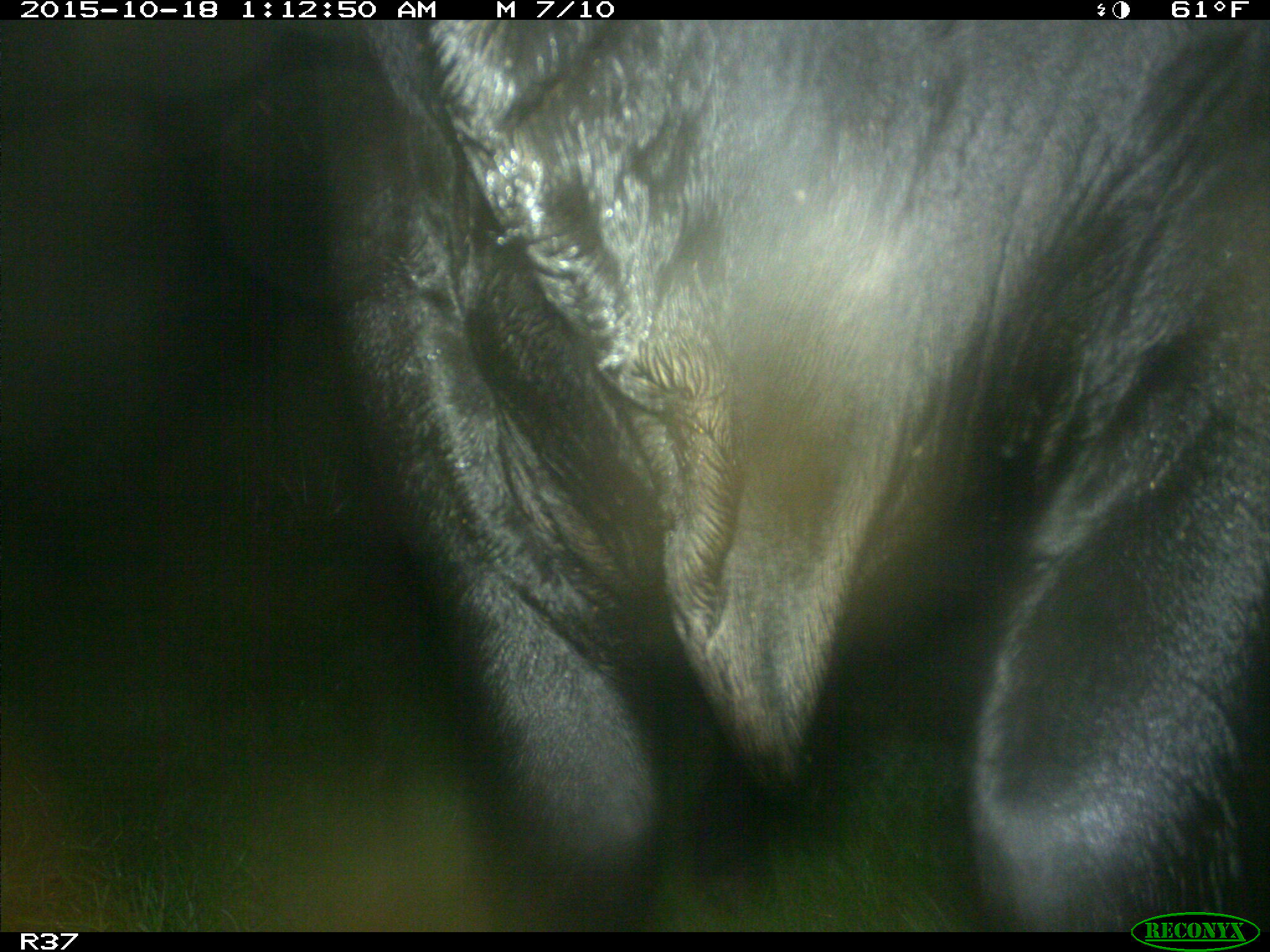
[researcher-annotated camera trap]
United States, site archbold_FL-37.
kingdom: Animalia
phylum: Chordata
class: Mammalia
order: Artiodactyla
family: Bovidae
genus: Bos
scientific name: Bos taurus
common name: domestic cow